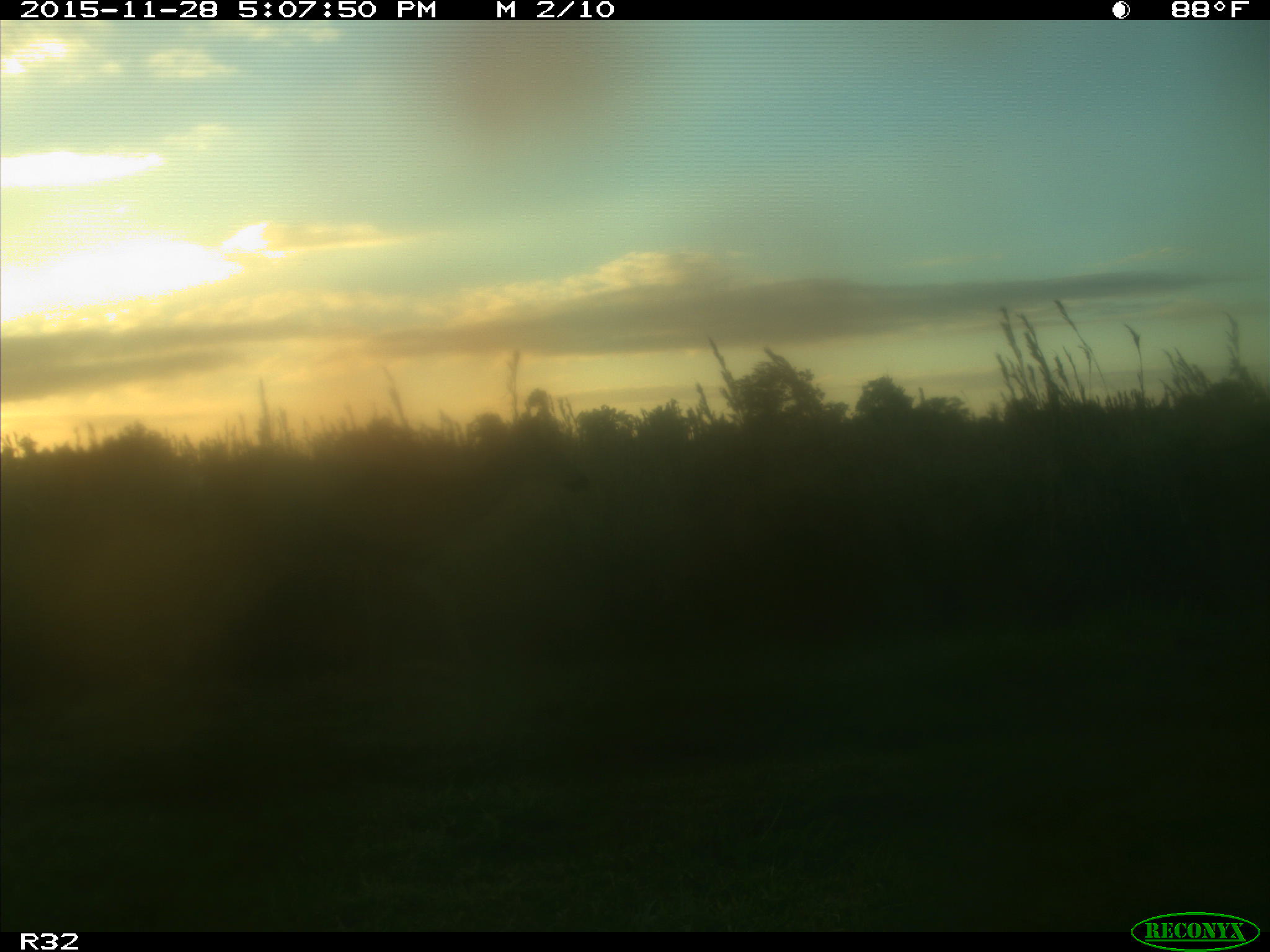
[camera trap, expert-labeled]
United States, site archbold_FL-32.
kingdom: Animalia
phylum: Chordata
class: Mammalia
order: Artiodactyla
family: Cervidae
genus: Odocoileus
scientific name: Odocoileus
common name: deer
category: unidentified deer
Unidentified deer (deer) (Odocoileus).